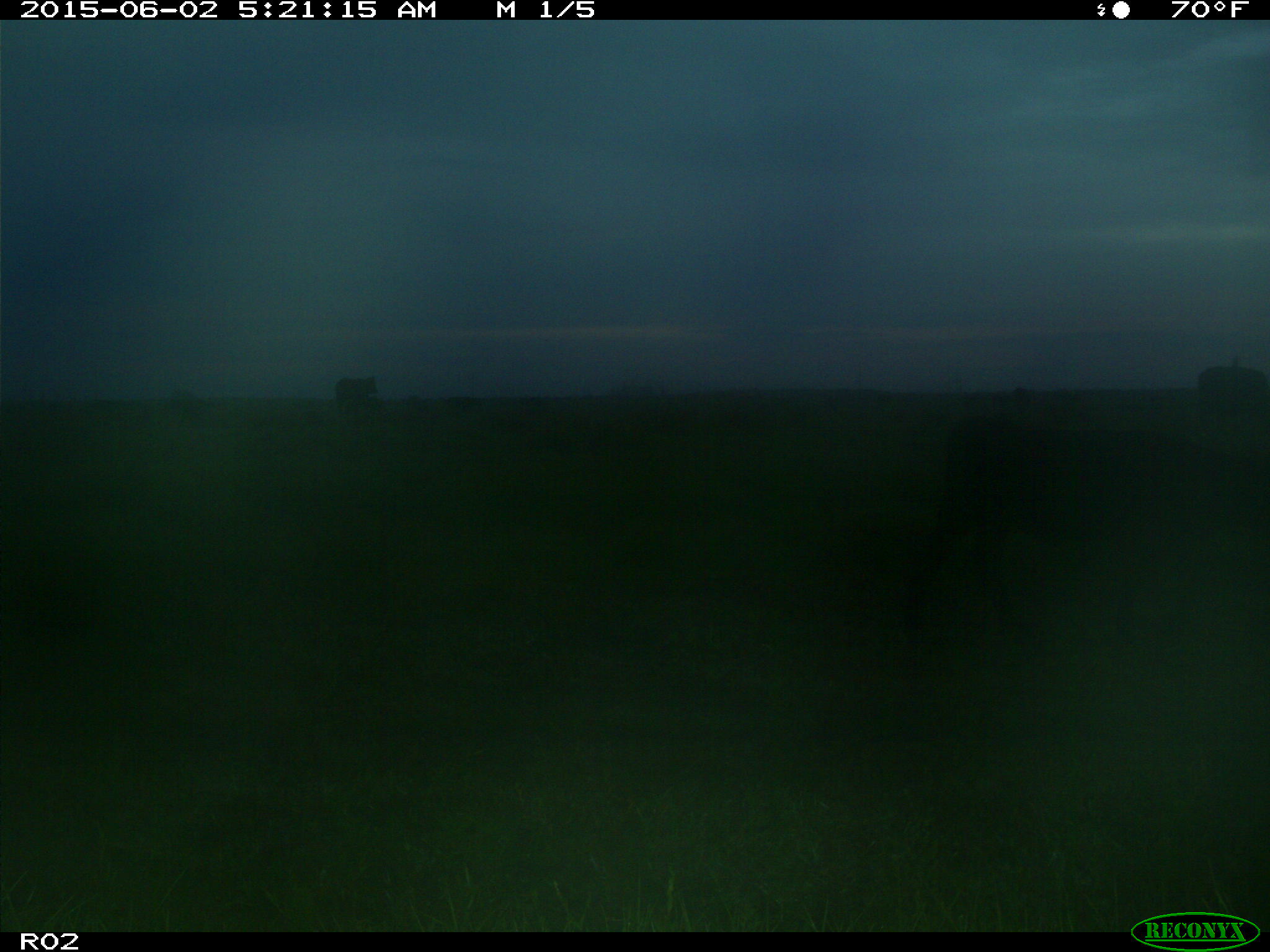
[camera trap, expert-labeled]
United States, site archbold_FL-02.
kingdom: Animalia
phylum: Chordata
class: Mammalia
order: Artiodactyla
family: Bovidae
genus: Bos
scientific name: Bos taurus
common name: domestic cow